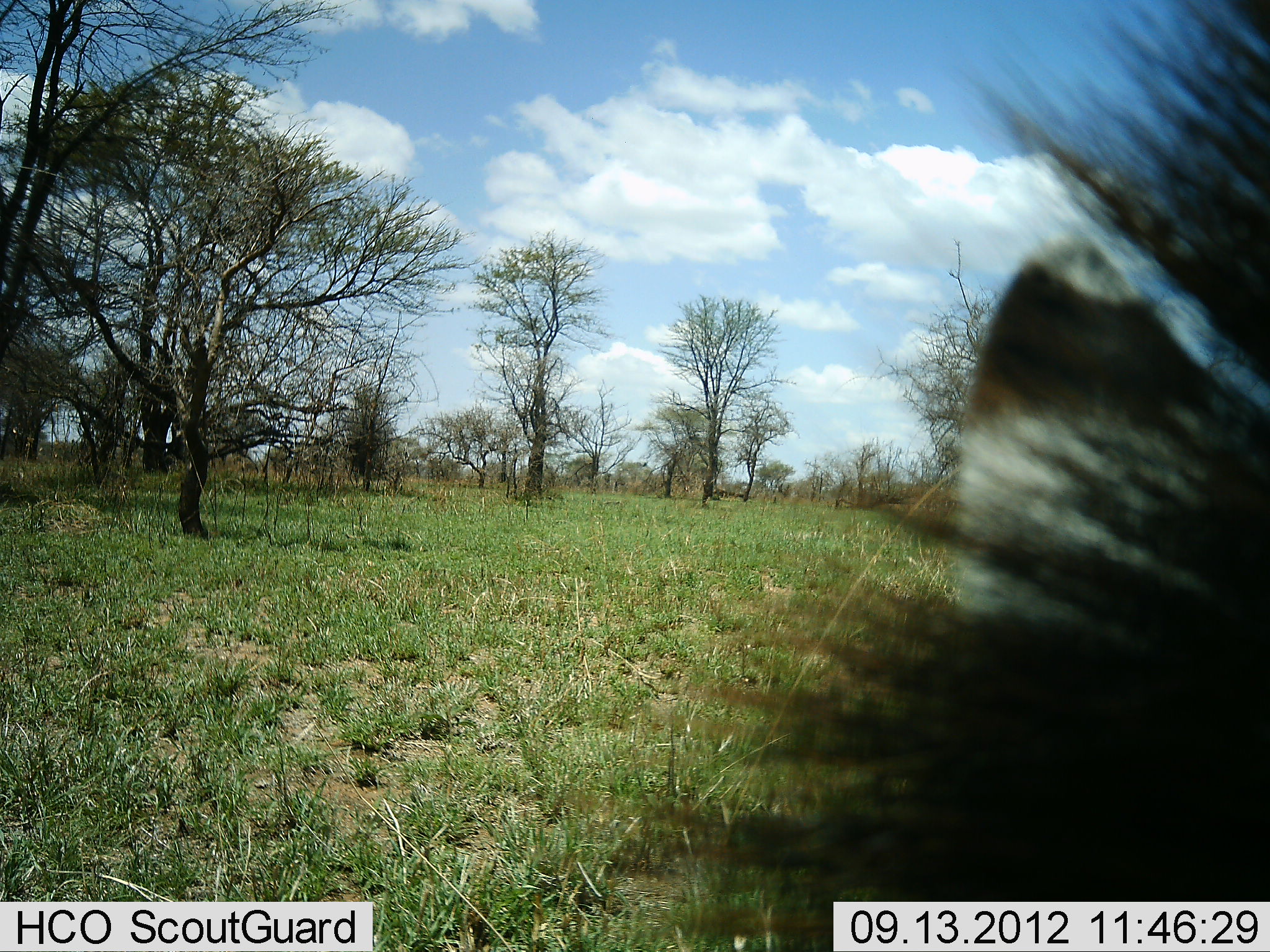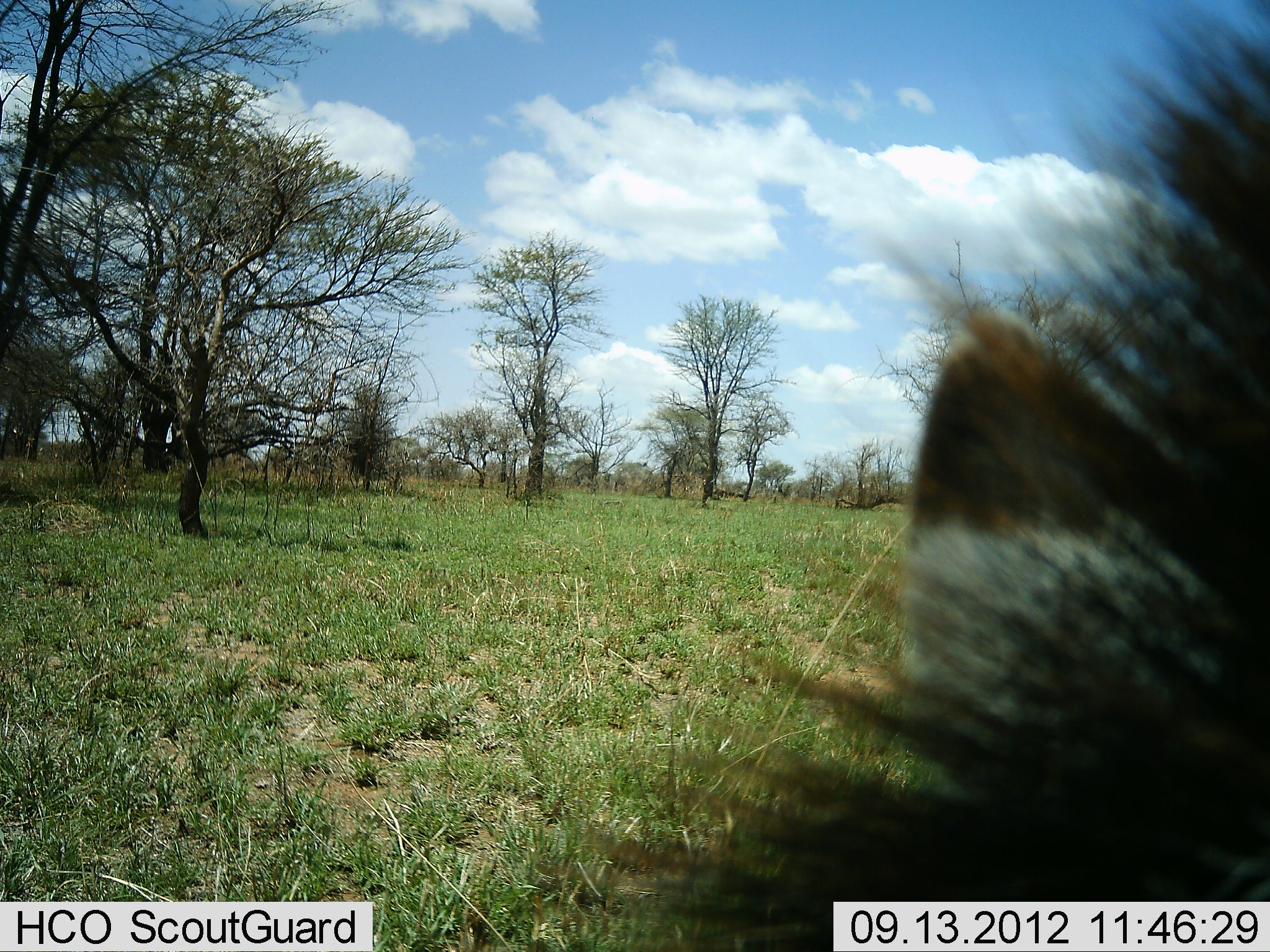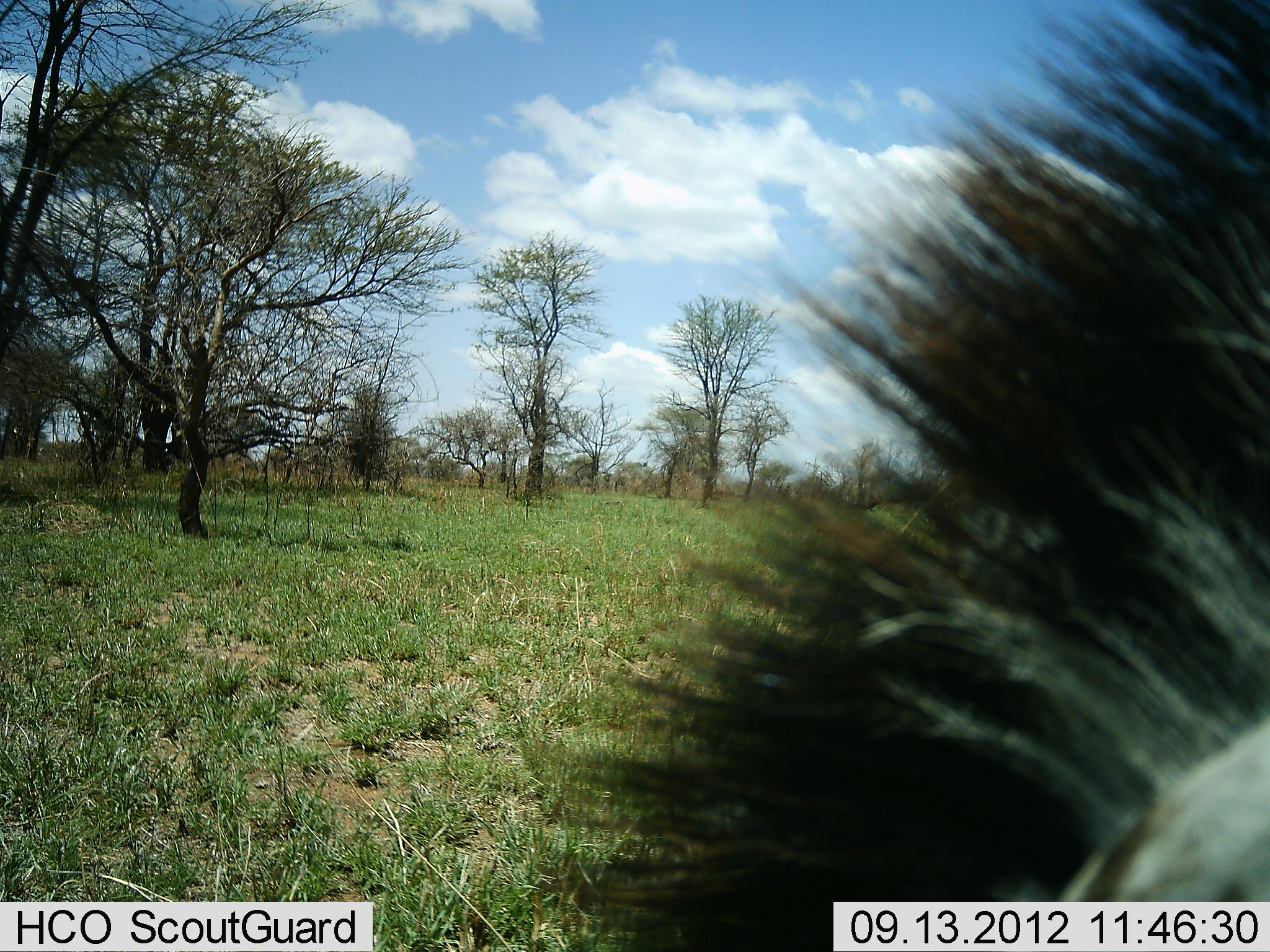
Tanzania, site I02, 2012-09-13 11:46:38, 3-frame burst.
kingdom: Animalia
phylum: Chordata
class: Mammalia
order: Perissodactyla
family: Equidae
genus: Equus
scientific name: Equus quagga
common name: plains zebra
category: zebra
Zebra (plains zebra) (Equus quagga), count 1. Behavior (volunteer vote fractions): standing 60%, resting 20%, moving 10%, interacting 0%. Young present (vote fraction): 0%. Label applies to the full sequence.